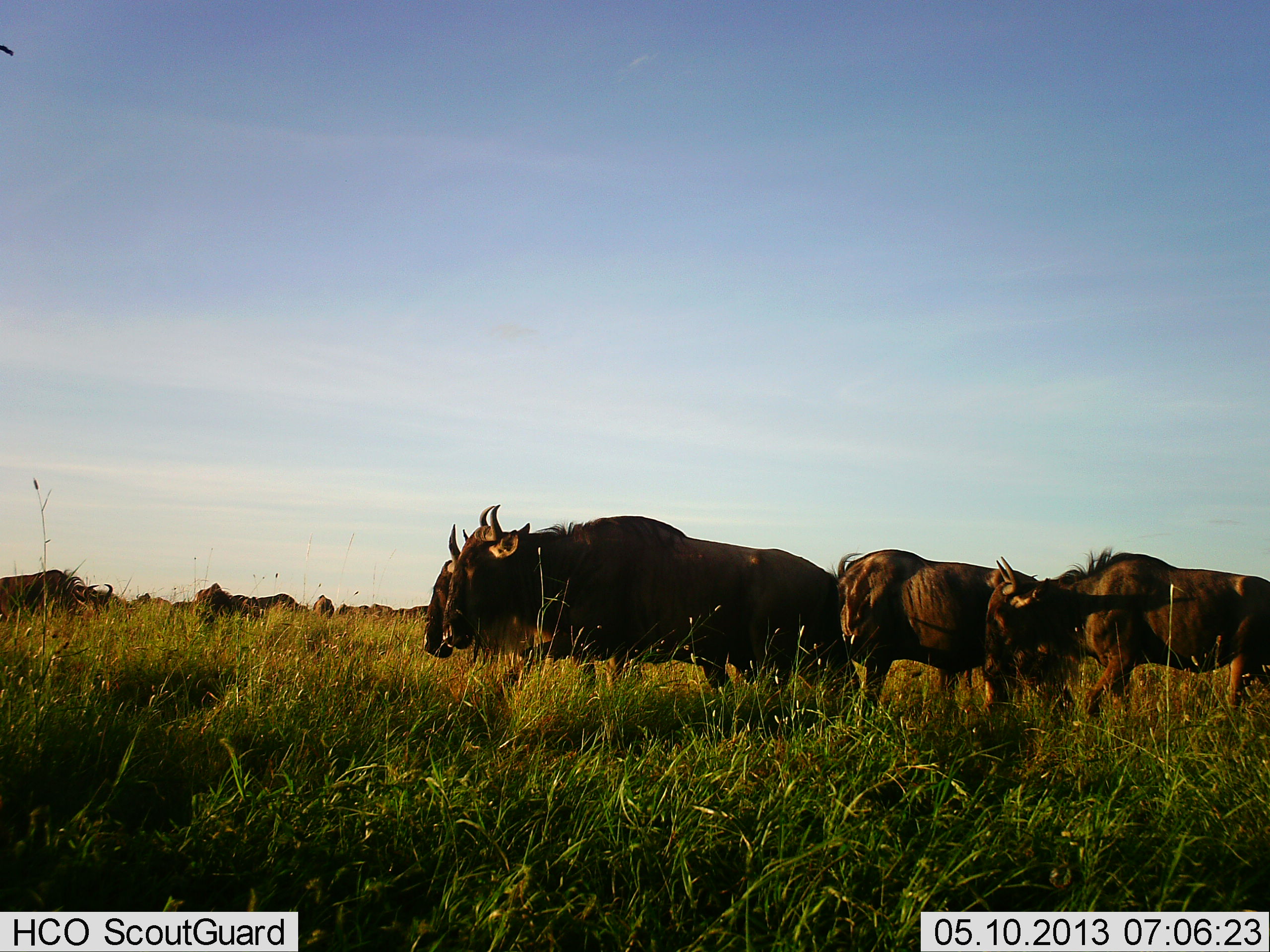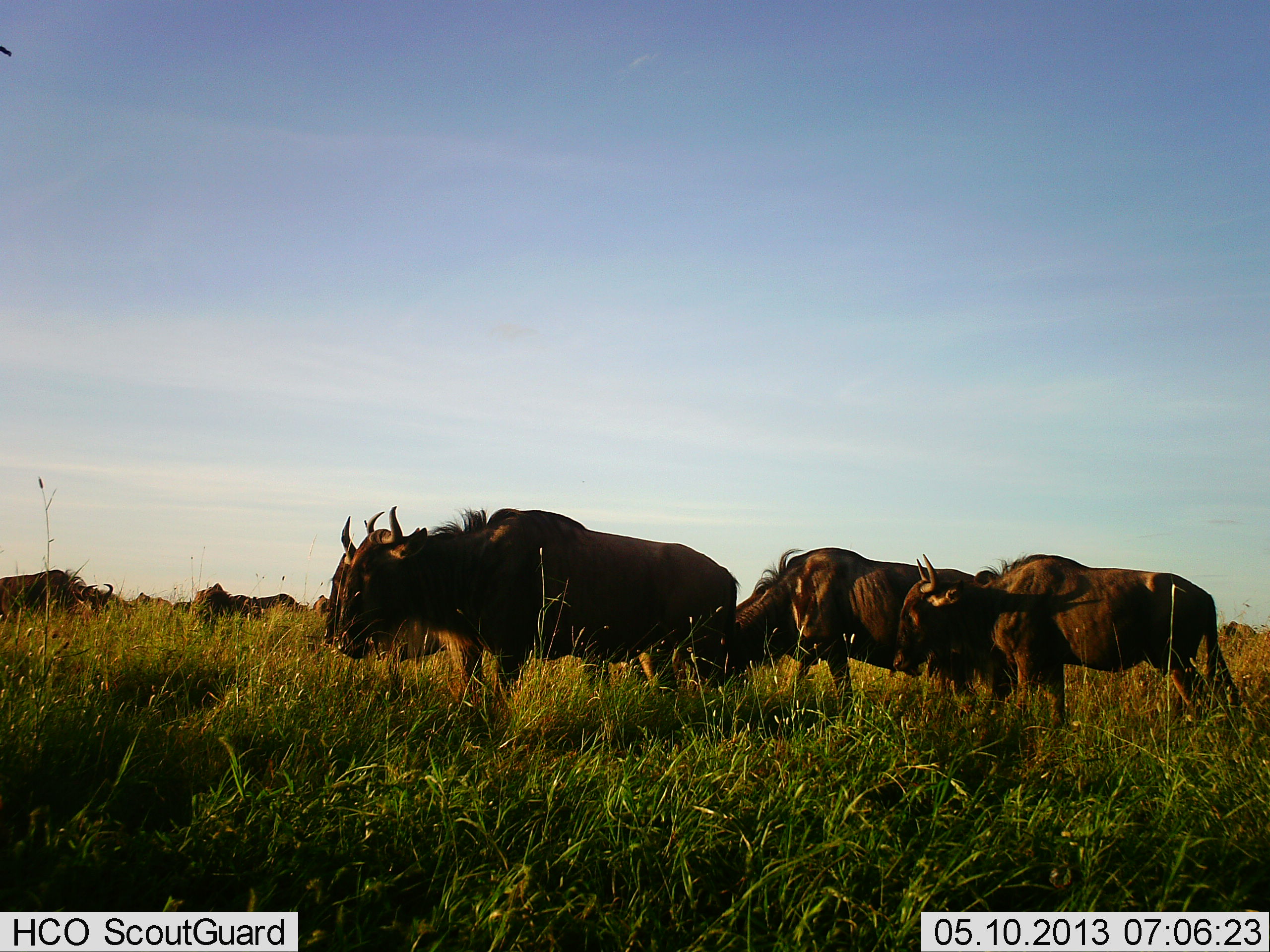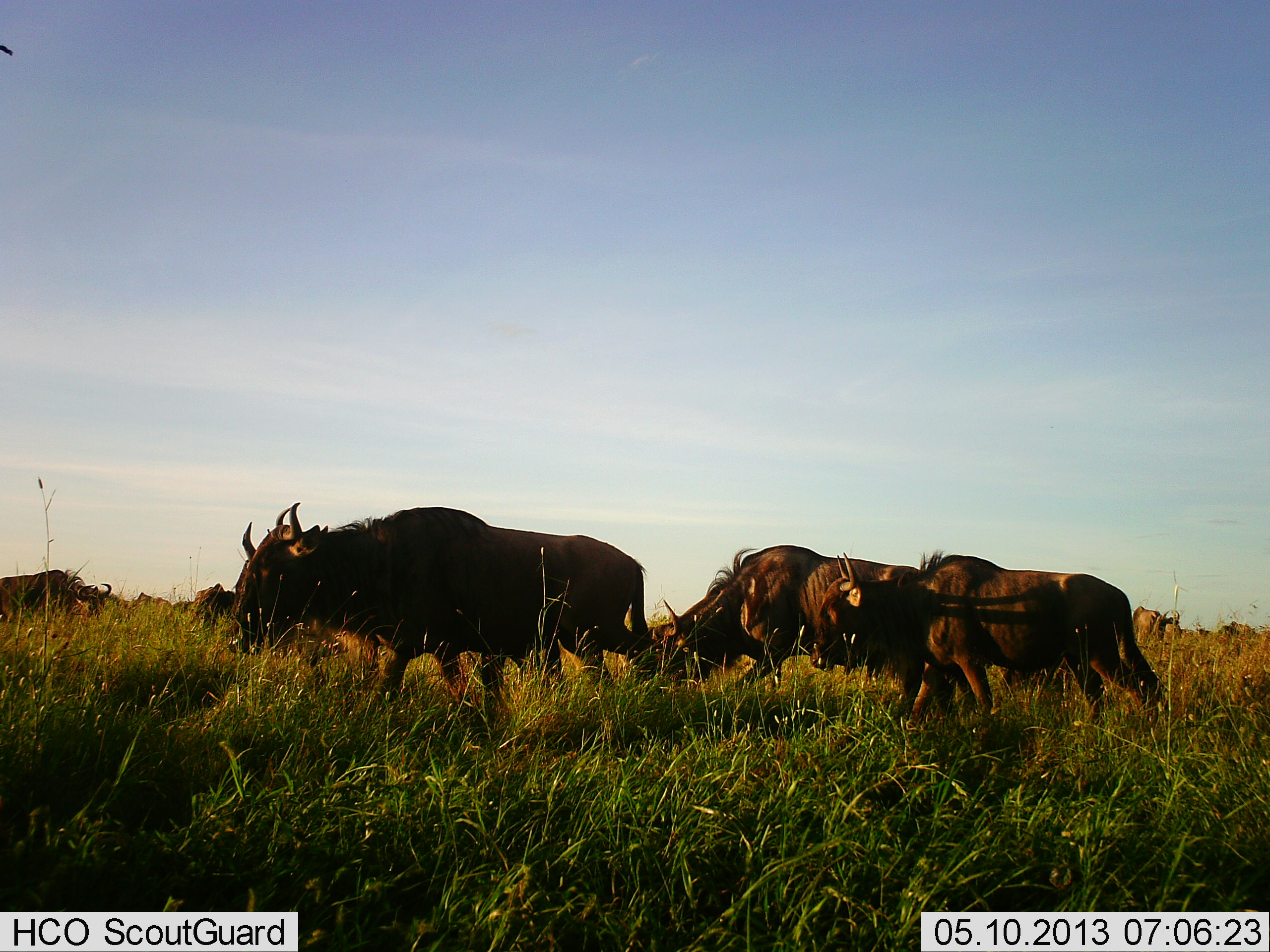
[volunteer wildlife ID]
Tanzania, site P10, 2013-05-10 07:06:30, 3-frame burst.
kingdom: Animalia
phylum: Chordata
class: Mammalia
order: Artiodactyla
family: Bovidae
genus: Connochaetes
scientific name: Connochaetes taurinus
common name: blue wildebeest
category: wildebeest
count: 11-50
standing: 50%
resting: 3%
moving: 93%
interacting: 3%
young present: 0%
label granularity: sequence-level